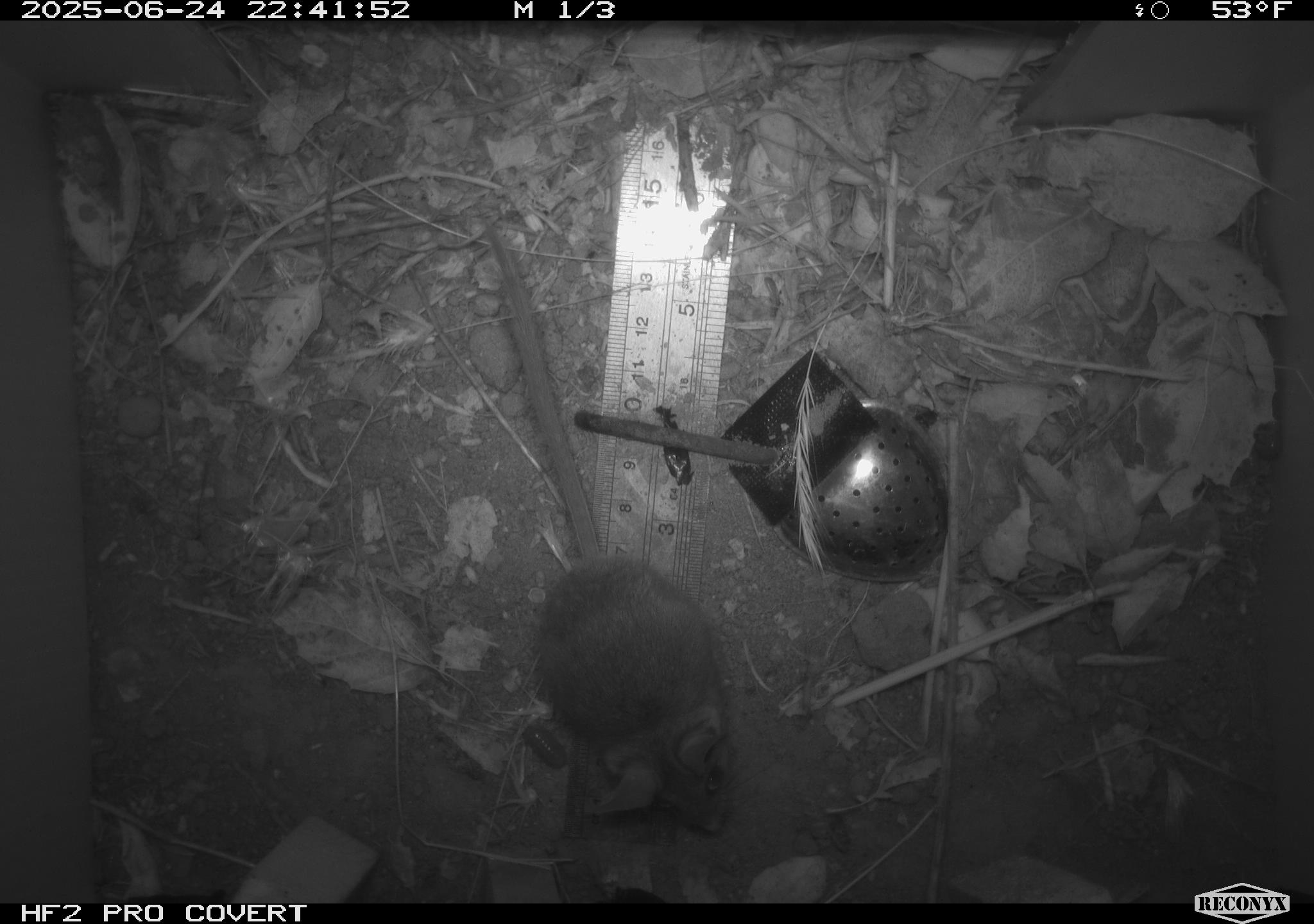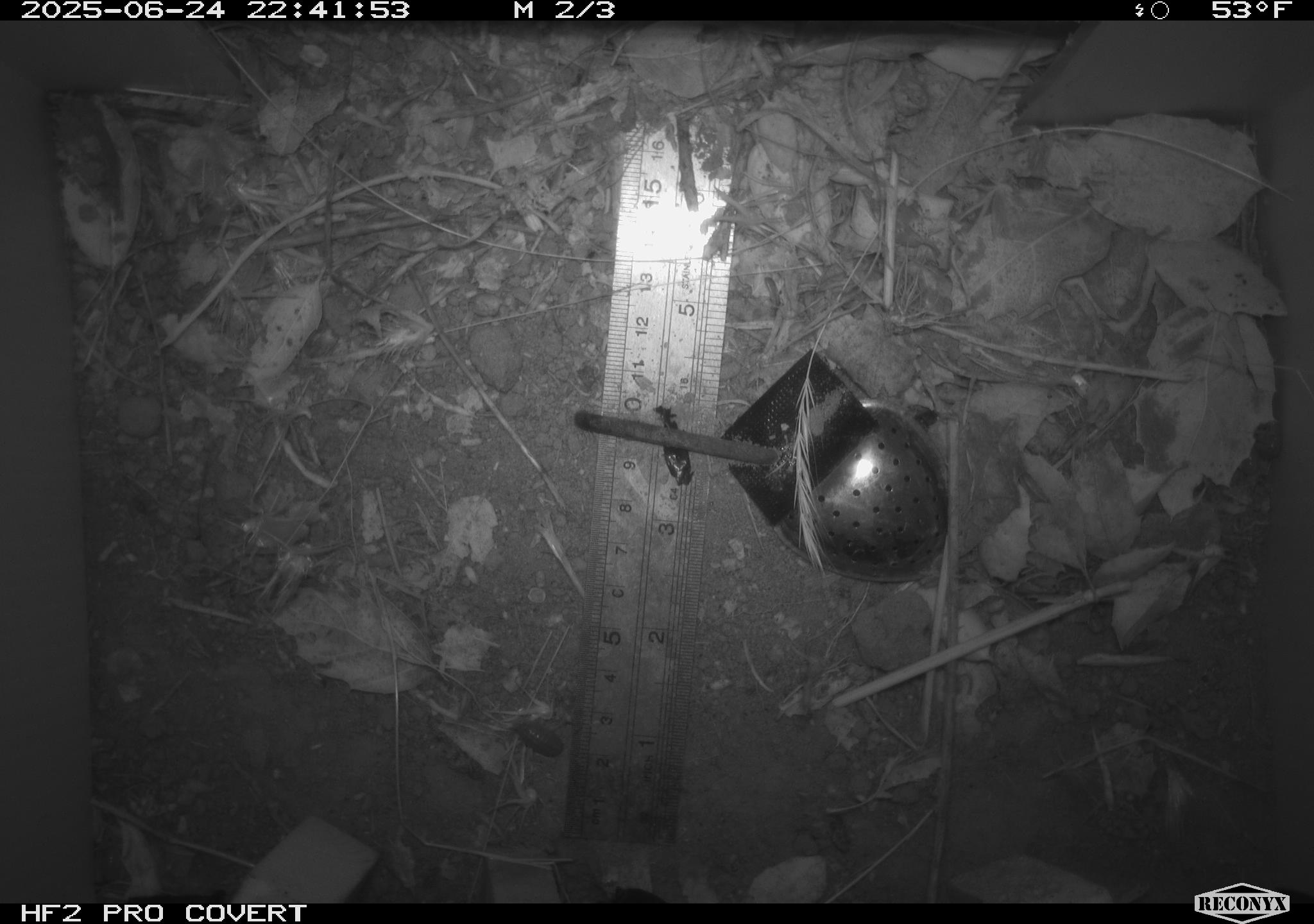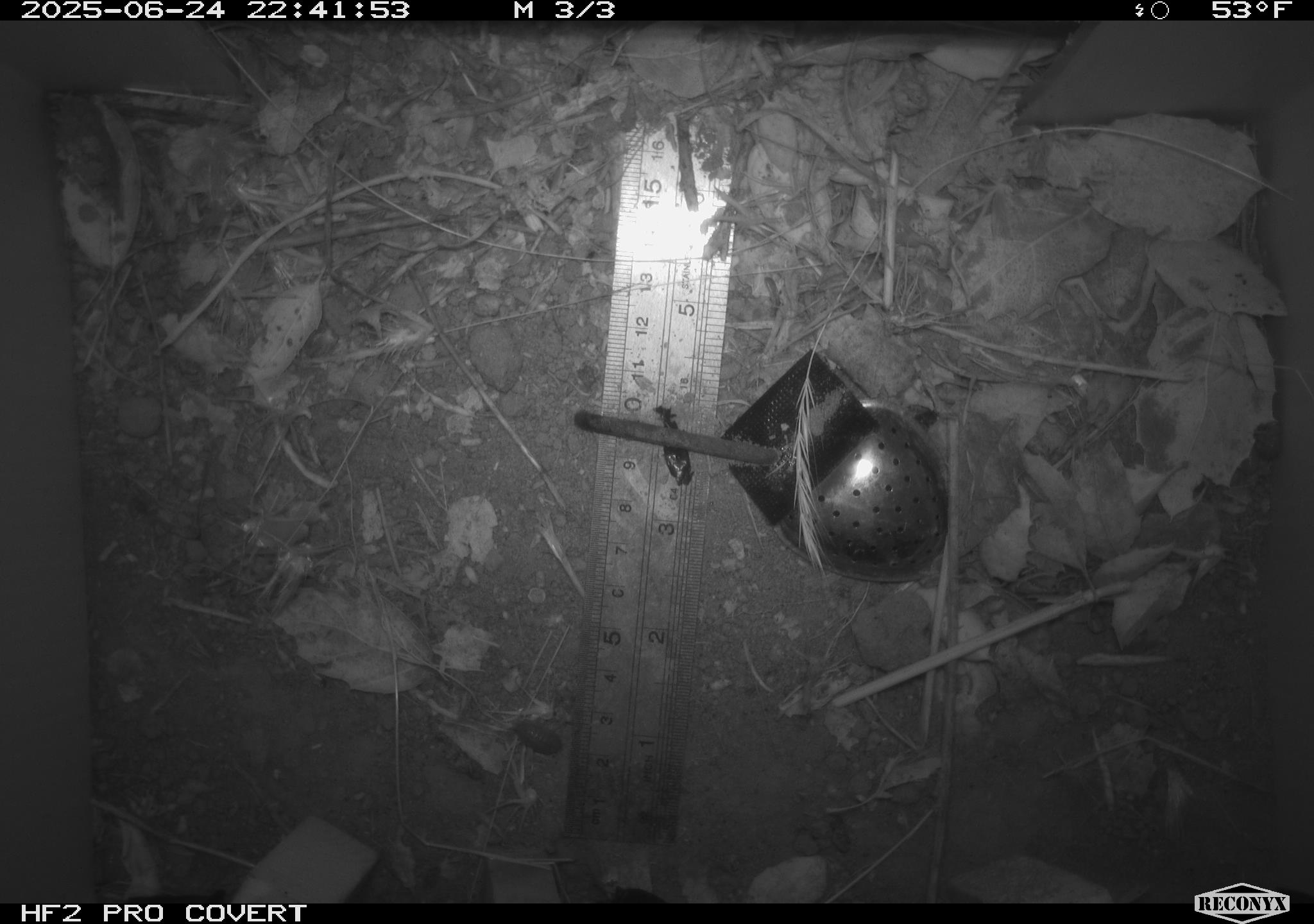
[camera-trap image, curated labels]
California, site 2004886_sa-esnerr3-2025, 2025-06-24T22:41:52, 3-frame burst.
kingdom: Animalia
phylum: Chordata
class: Mammalia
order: Rodentia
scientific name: Rodentia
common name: rodent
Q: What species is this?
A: Rodent (Rodentia).